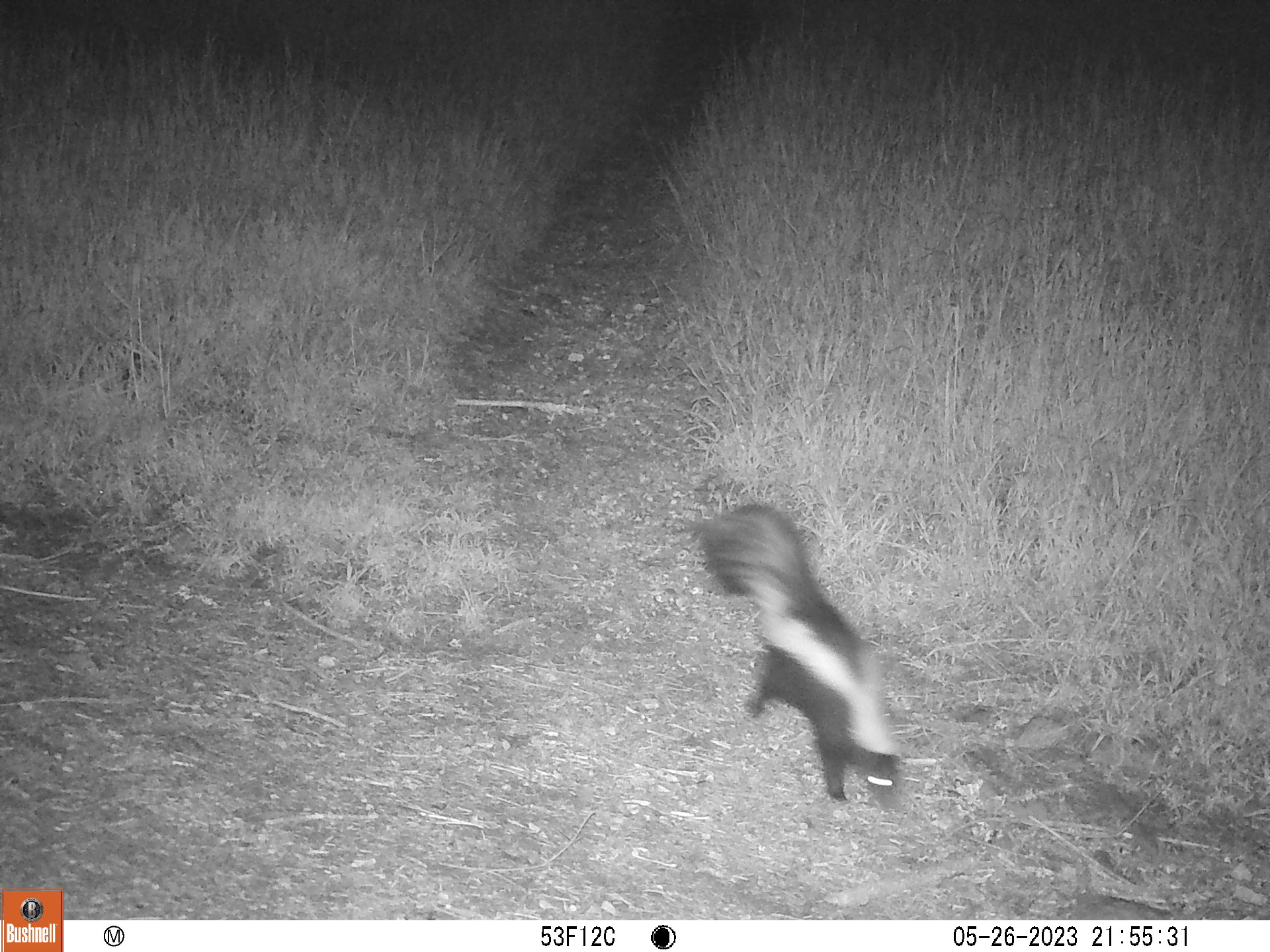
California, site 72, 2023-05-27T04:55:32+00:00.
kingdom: Animalia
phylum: Chordata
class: Mammalia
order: Carnivora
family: Mephitidae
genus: Mephitis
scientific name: Mephitis mephitis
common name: striped skunk